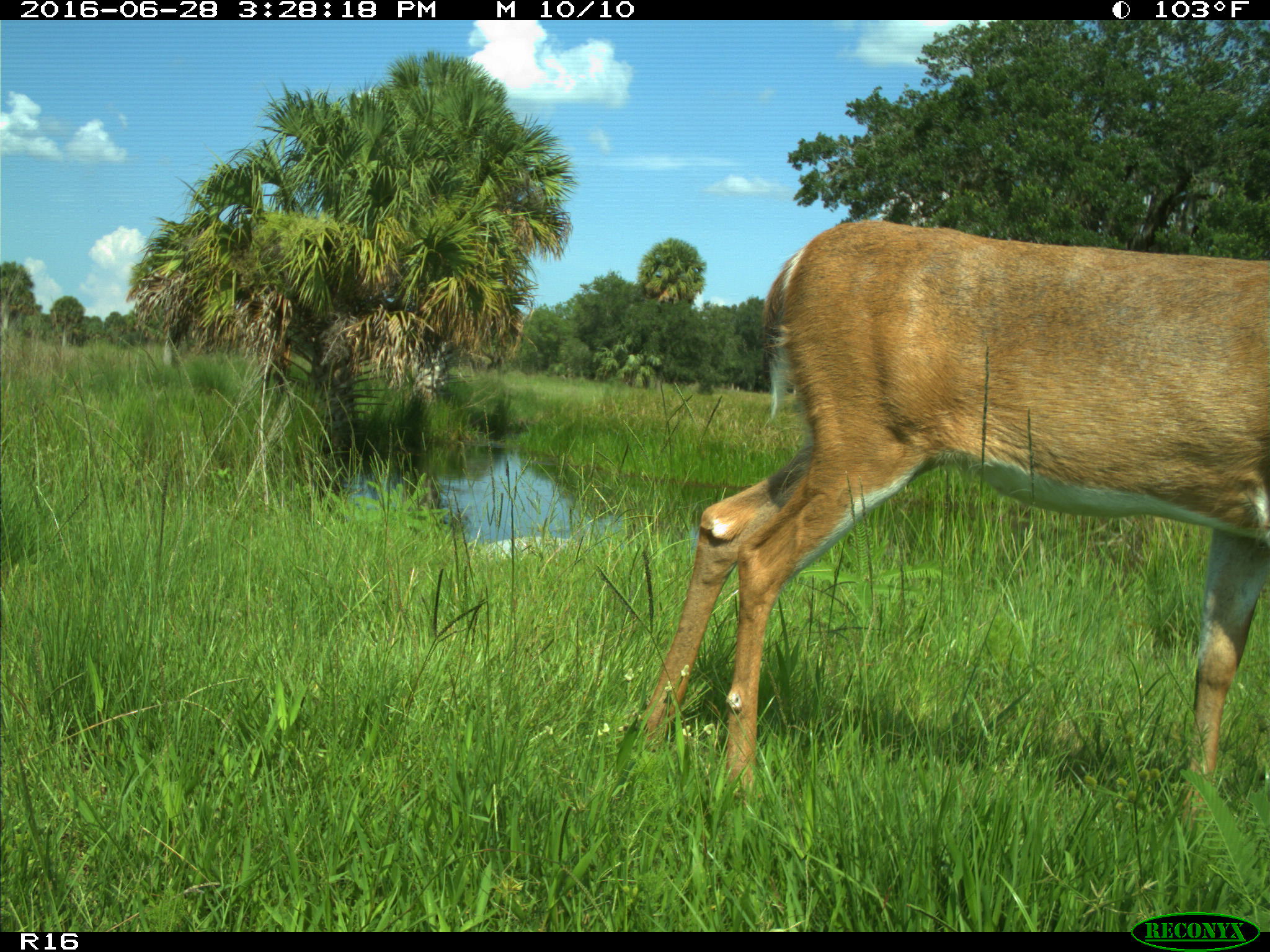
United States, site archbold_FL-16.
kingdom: Animalia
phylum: Chordata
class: Mammalia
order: Artiodactyla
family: Cervidae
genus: Odocoileus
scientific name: Odocoileus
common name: deer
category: unidentified deer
Unidentified deer (deer) (Odocoileus).